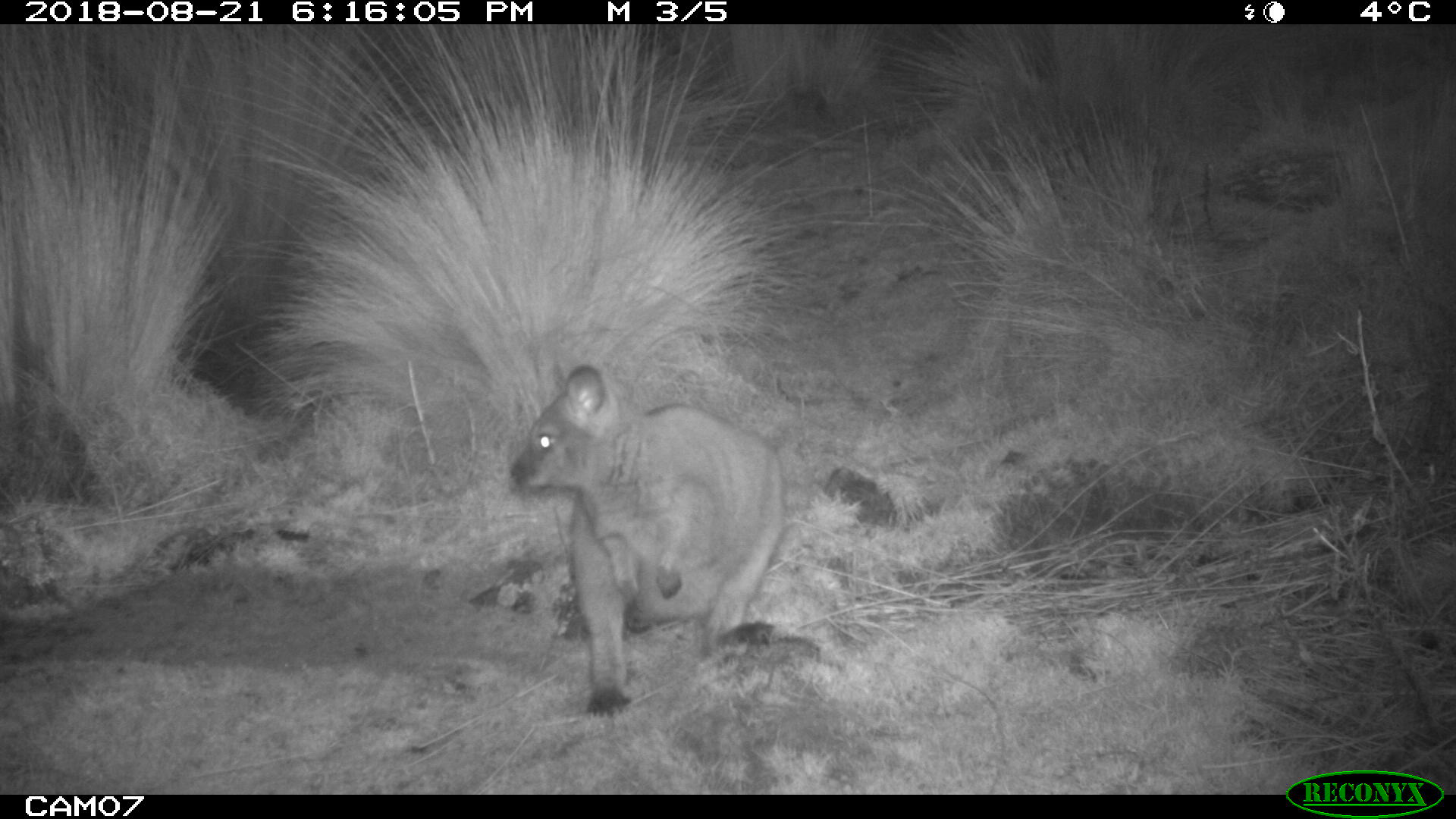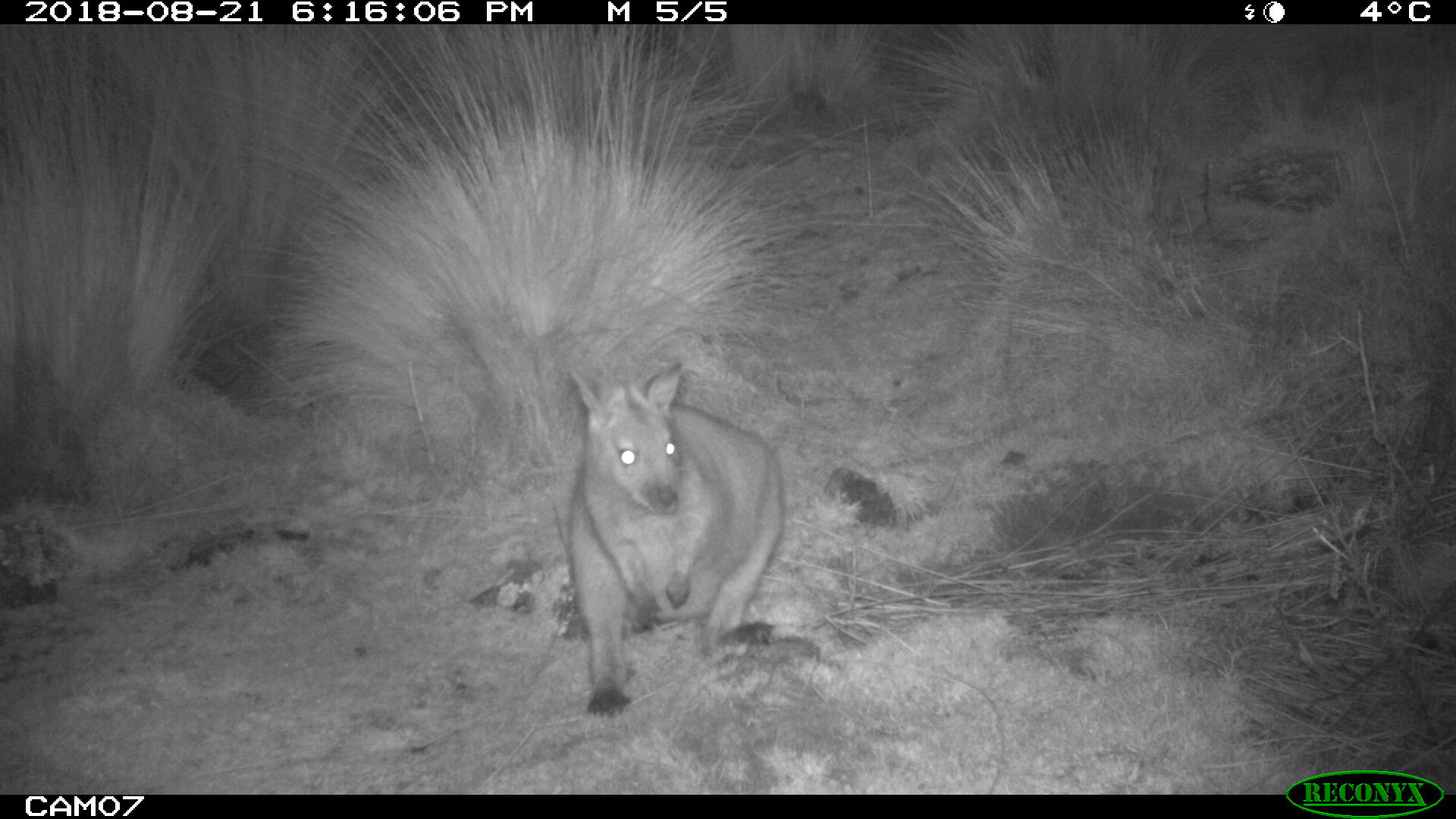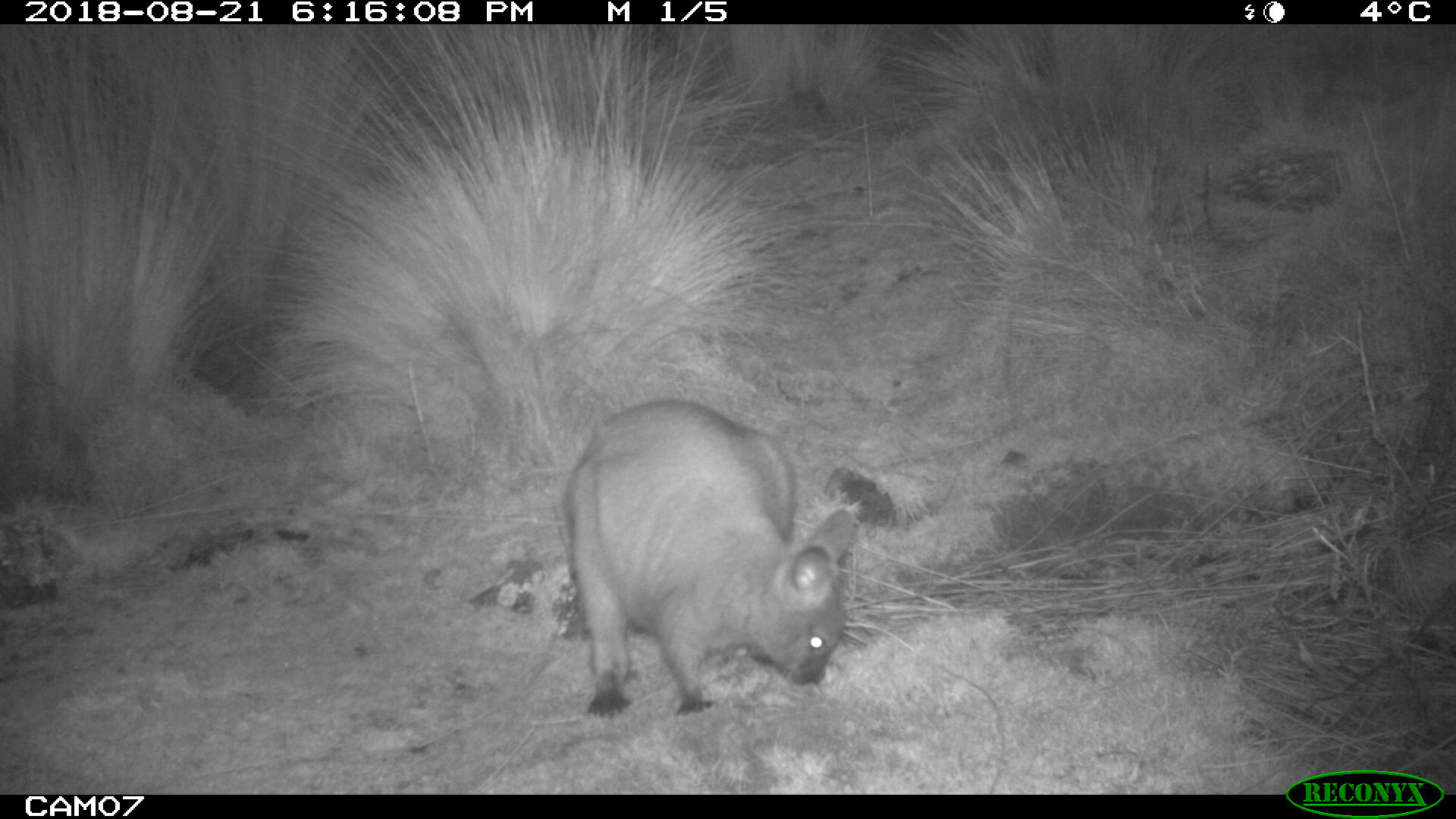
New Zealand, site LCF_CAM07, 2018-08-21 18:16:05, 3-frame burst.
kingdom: Animalia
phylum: Chordata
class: Mammalia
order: Diprotodontia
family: Macropodidae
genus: Notamacropus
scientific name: Notamacropus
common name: wallaby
Wallaby (Notamacropus).